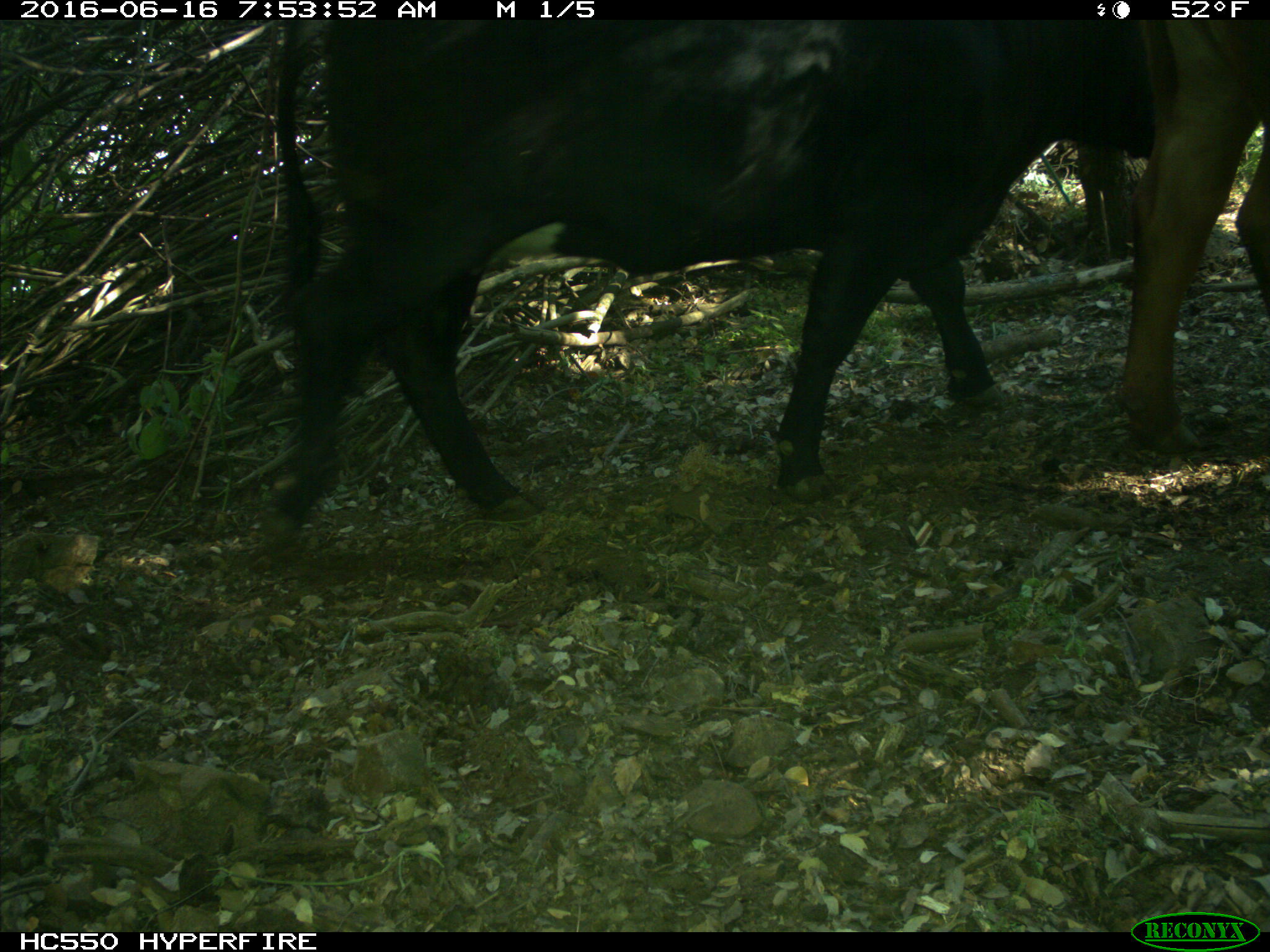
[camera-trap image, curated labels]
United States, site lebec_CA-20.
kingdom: Animalia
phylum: Chordata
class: Mammalia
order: Artiodactyla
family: Bovidae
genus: Bos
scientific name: Bos taurus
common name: domestic cow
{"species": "Bos taurus (domestic cow)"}